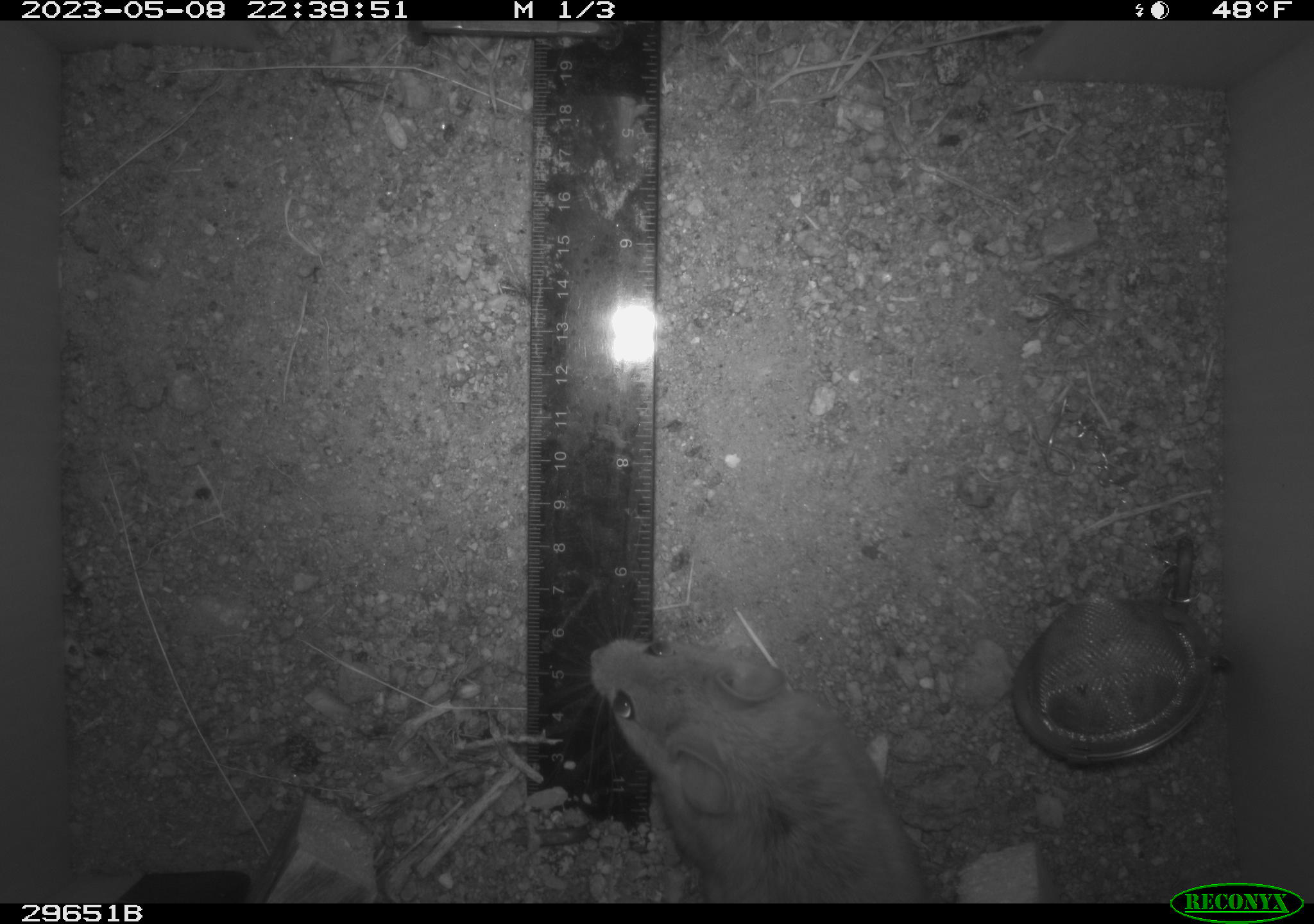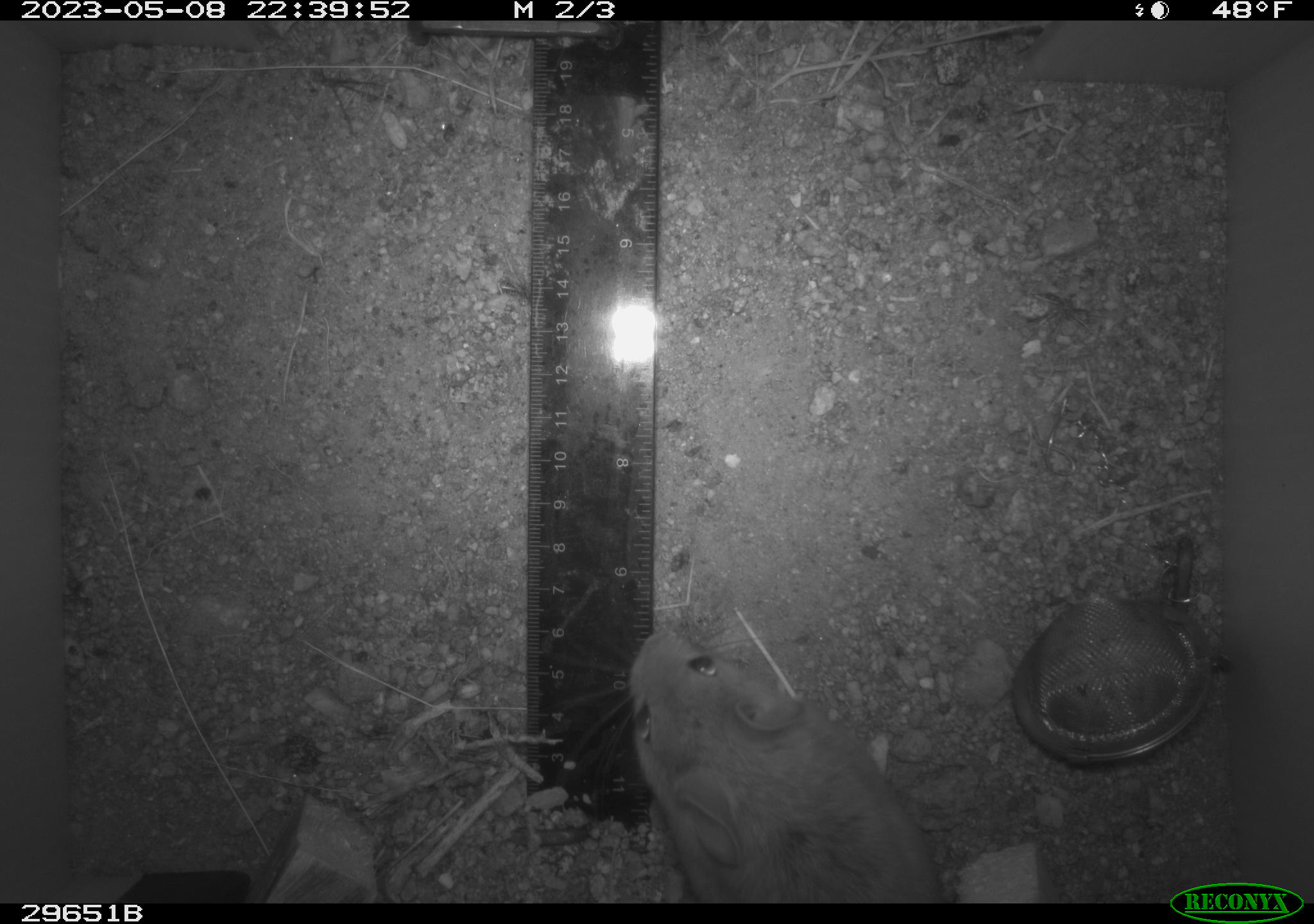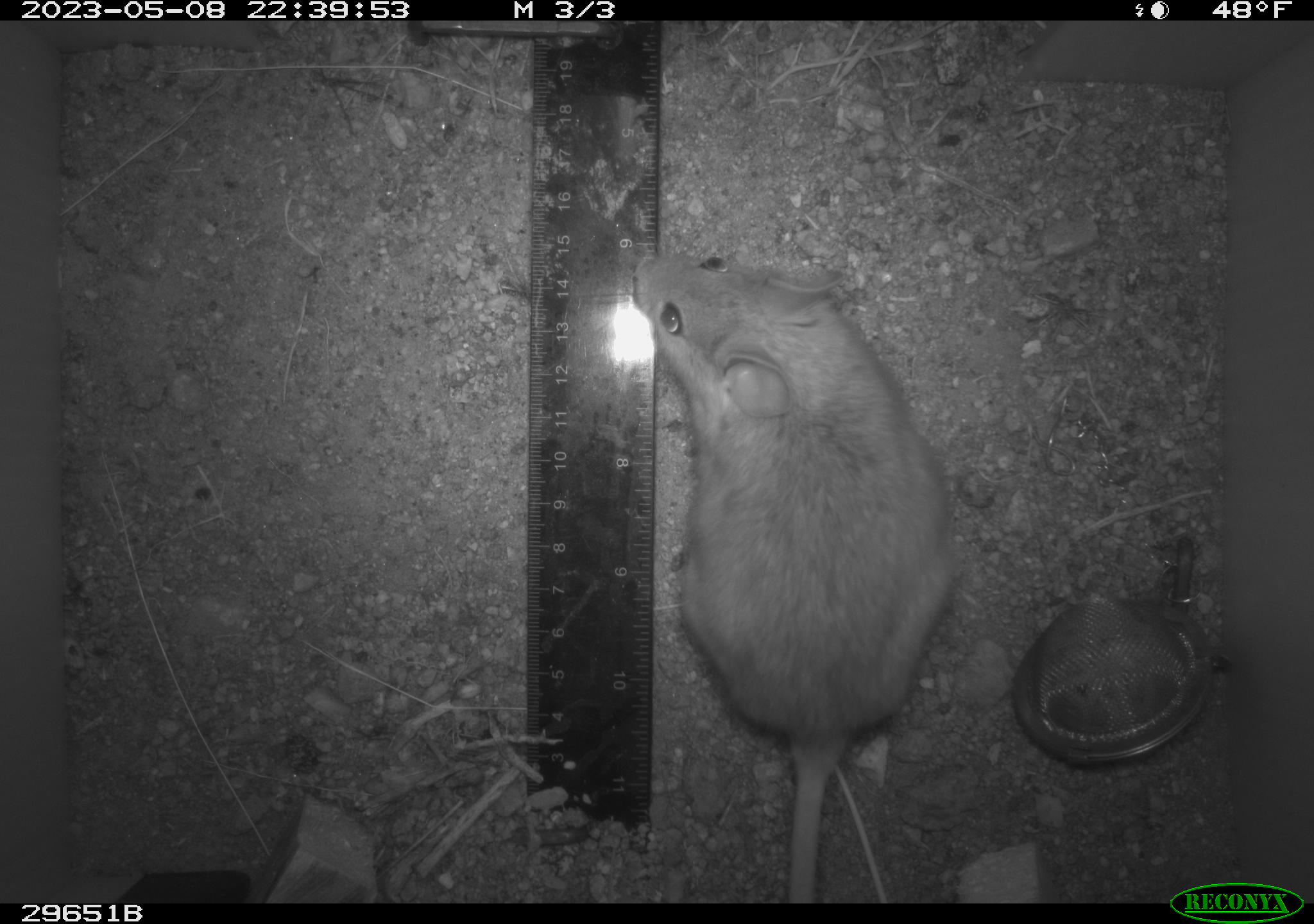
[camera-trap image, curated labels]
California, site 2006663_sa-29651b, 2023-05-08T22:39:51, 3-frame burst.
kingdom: Animalia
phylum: Chordata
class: Mammalia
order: Rodentia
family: Cricetidae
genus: Neotoma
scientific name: Neotoma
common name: pack rat or woodrat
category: neotoma species